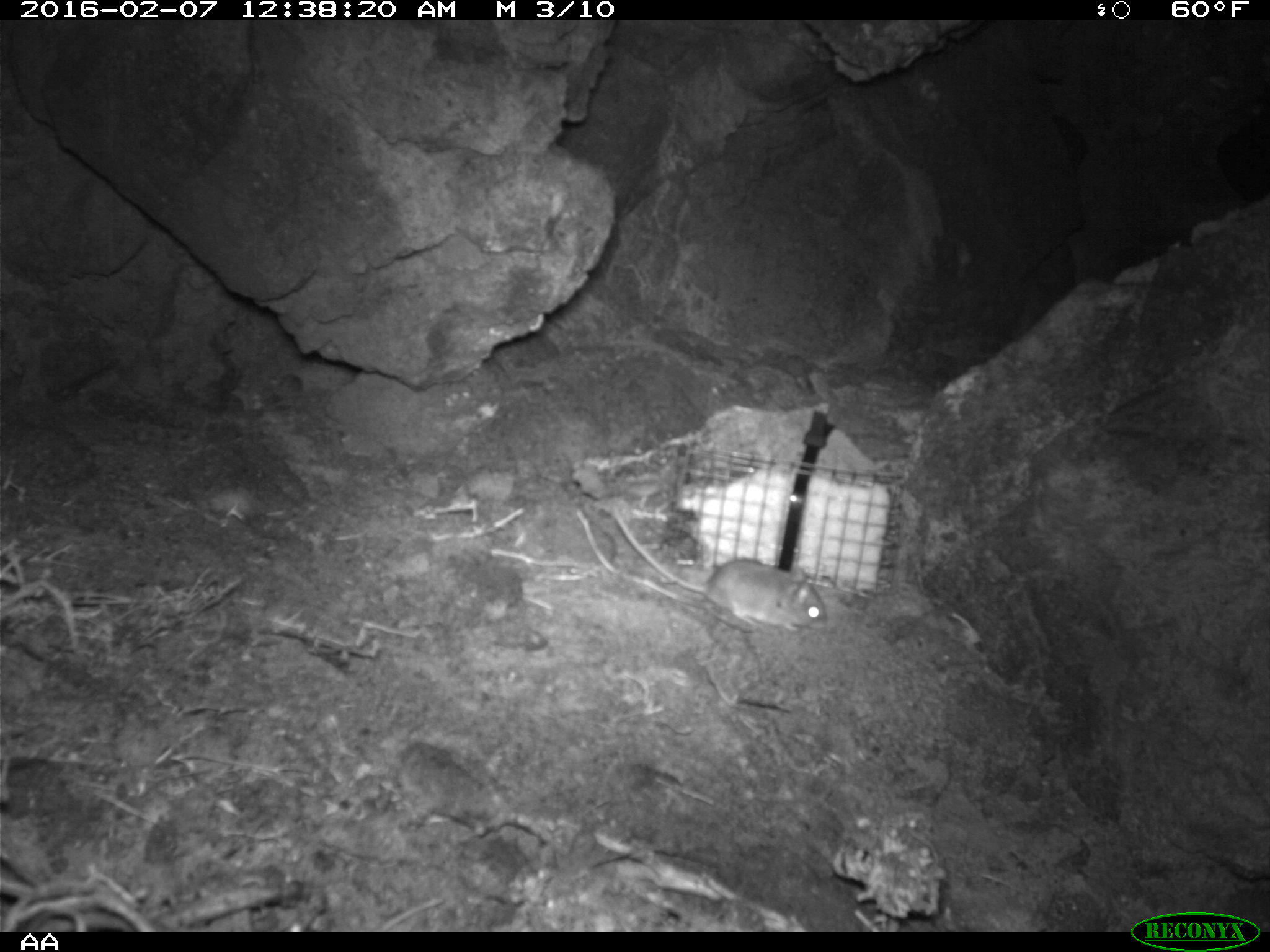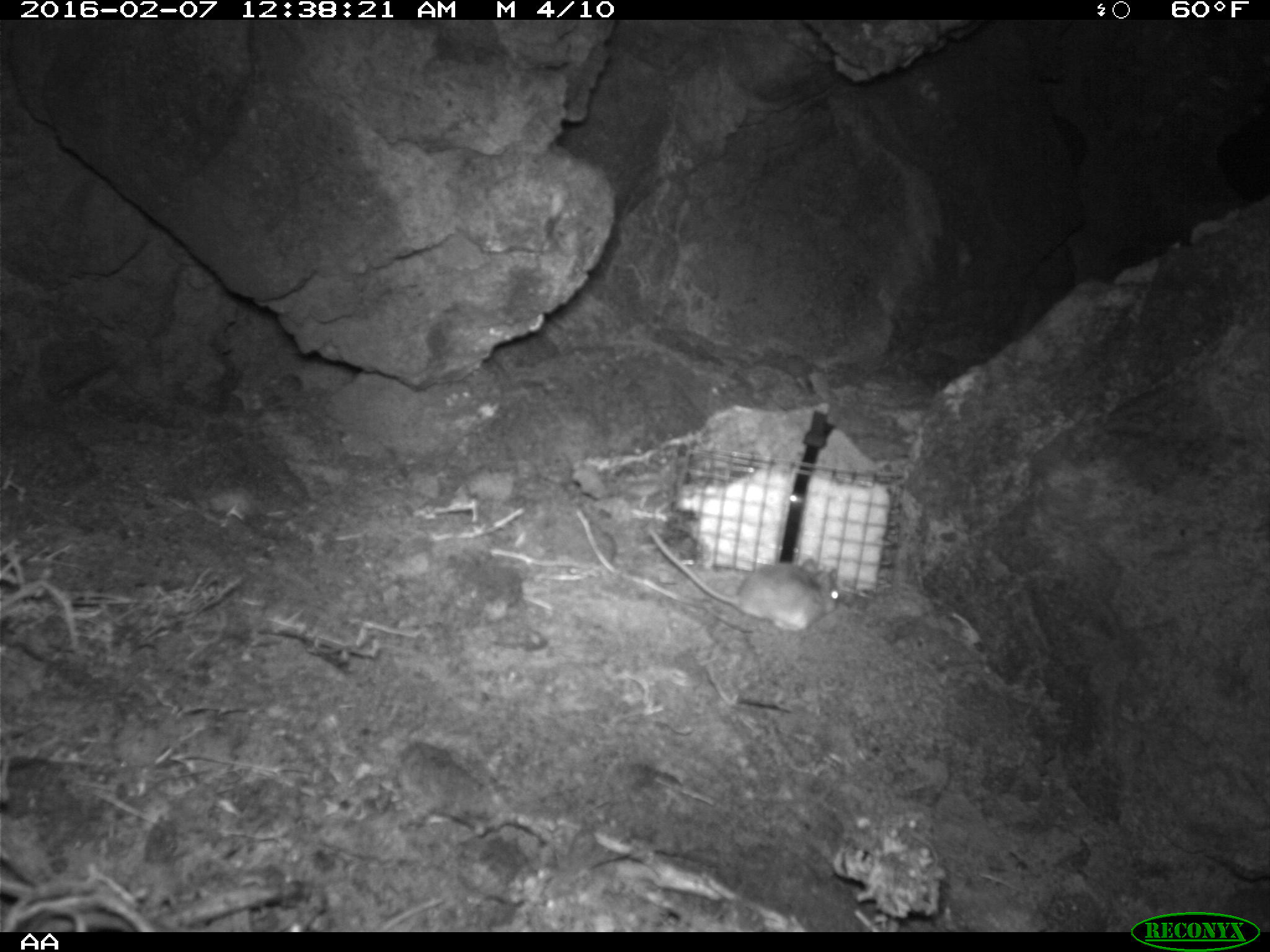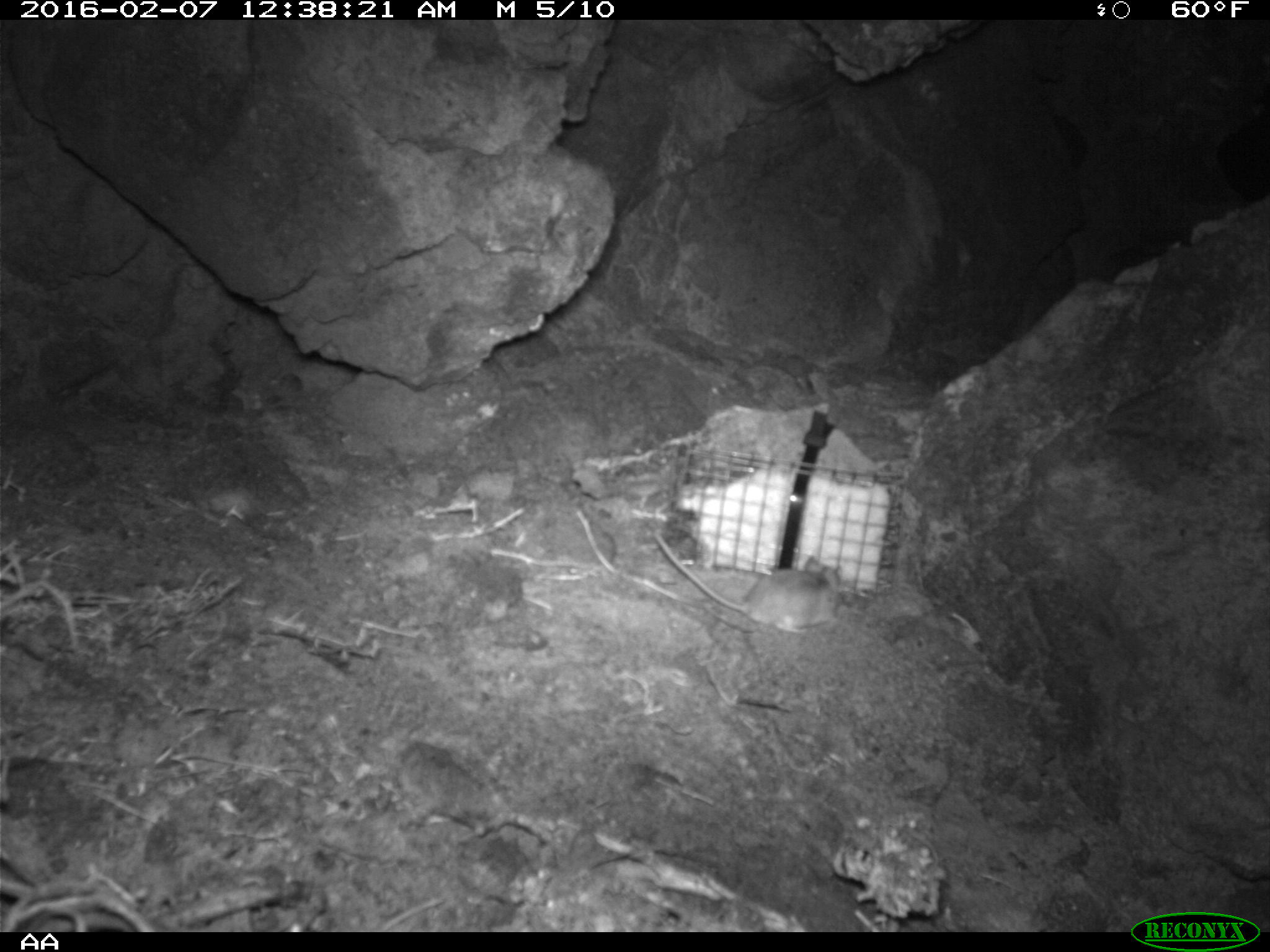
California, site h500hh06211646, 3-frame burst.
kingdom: Animalia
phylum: Chordata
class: Mammalia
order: Rodentia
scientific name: Rodentia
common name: rodent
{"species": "rodent (Rodentia)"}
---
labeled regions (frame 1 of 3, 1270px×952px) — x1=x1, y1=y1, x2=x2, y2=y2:
rodent: x1=611, y1=503, x2=829, y2=632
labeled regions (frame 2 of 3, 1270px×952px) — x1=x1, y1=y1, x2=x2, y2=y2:
rodent: x1=641, y1=520, x2=841, y2=633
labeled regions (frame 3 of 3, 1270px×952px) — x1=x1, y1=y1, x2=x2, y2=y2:
rodent: x1=651, y1=528, x2=840, y2=633